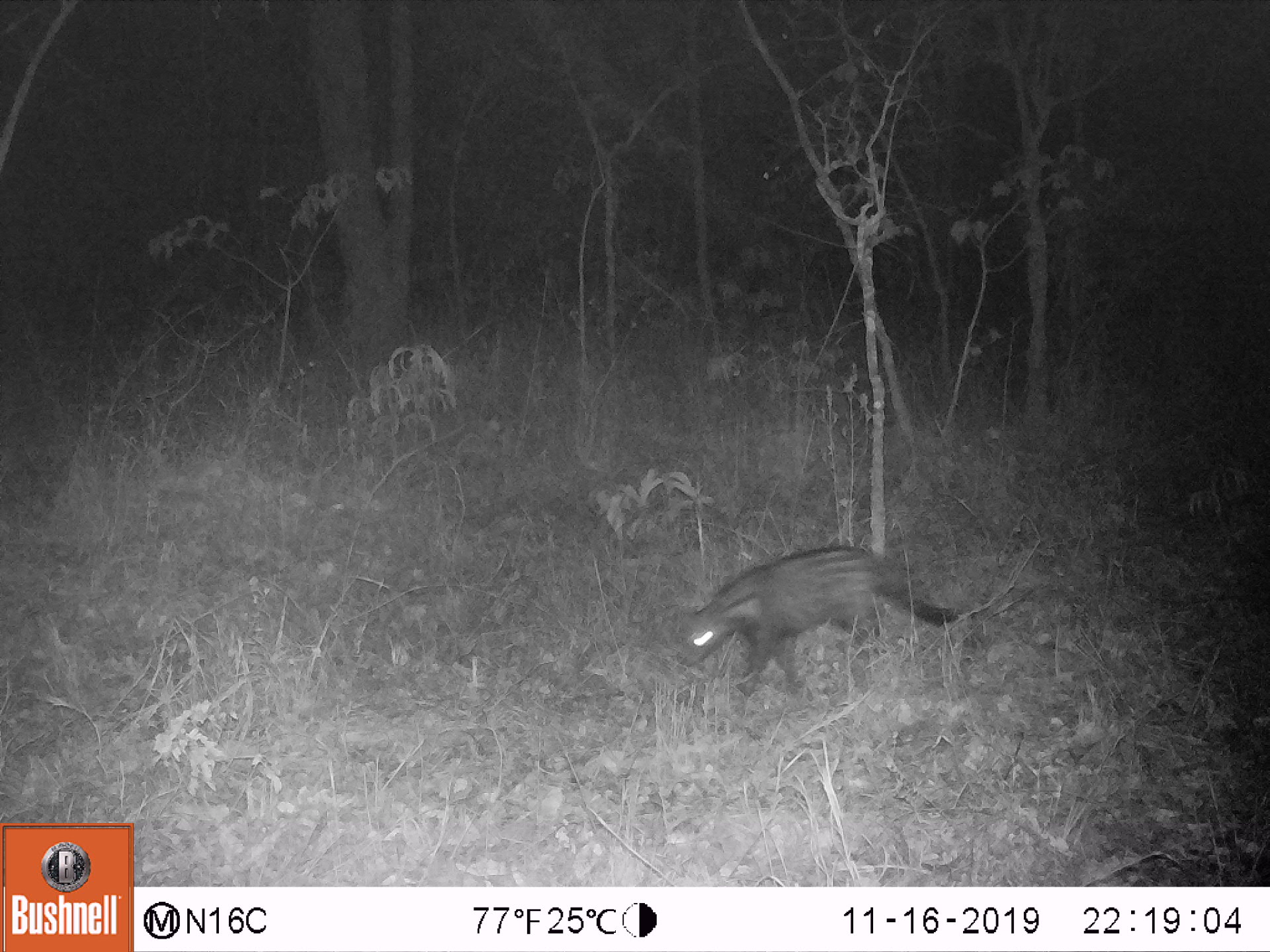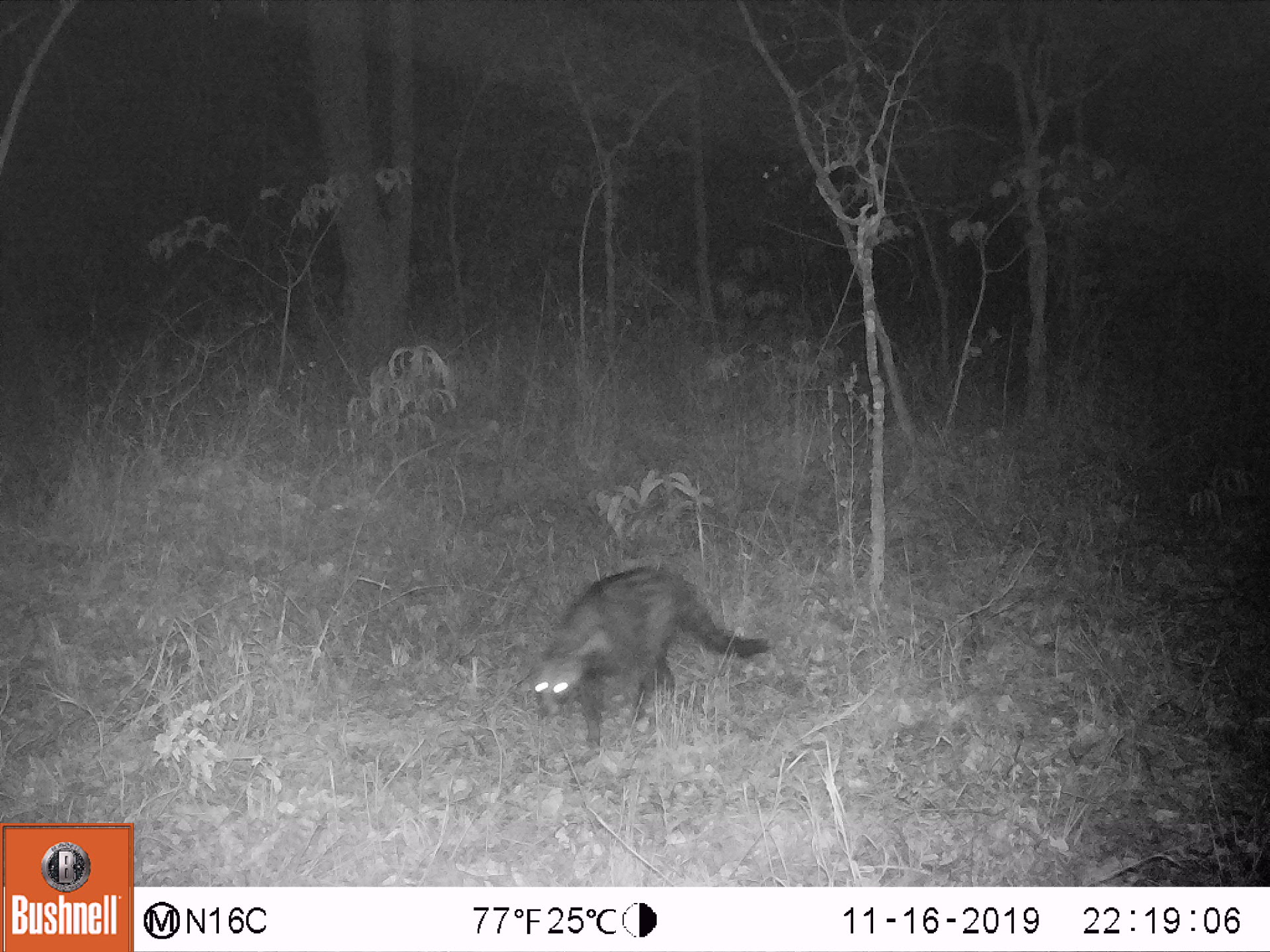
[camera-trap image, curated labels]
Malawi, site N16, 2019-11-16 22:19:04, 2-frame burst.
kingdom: Animalia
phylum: Chordata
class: Mammalia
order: Carnivora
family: Viverridae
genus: Civettictis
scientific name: Civettictis civetta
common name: african civet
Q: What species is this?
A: African civet (Civettictis civetta).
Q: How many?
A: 1.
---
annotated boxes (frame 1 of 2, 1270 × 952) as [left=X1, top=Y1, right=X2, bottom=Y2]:
african civet: [left=663, top=534, right=963, bottom=700]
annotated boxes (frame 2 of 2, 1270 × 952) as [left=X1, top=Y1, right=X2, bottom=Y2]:
african civet: [left=533, top=557, right=762, bottom=741]